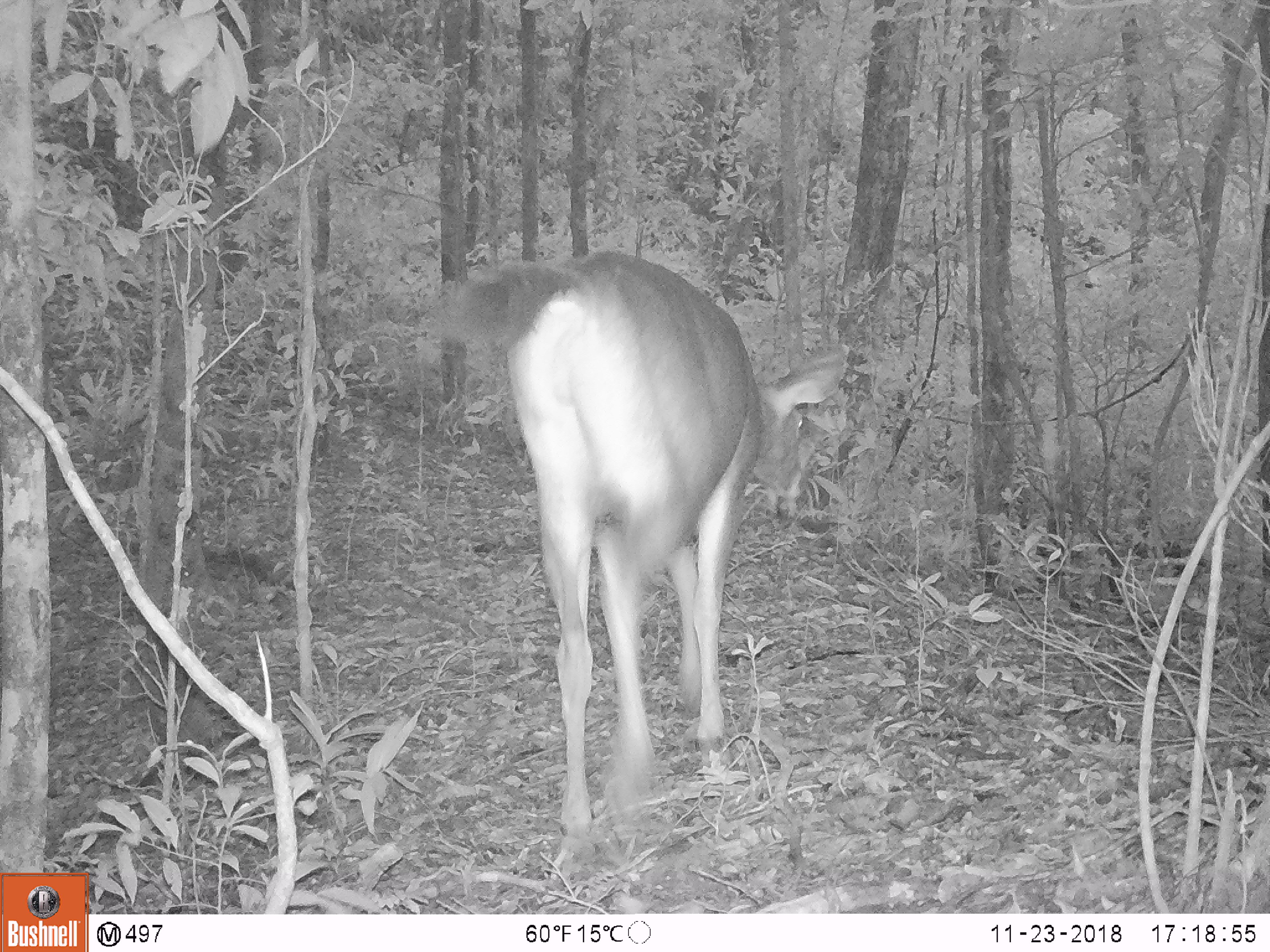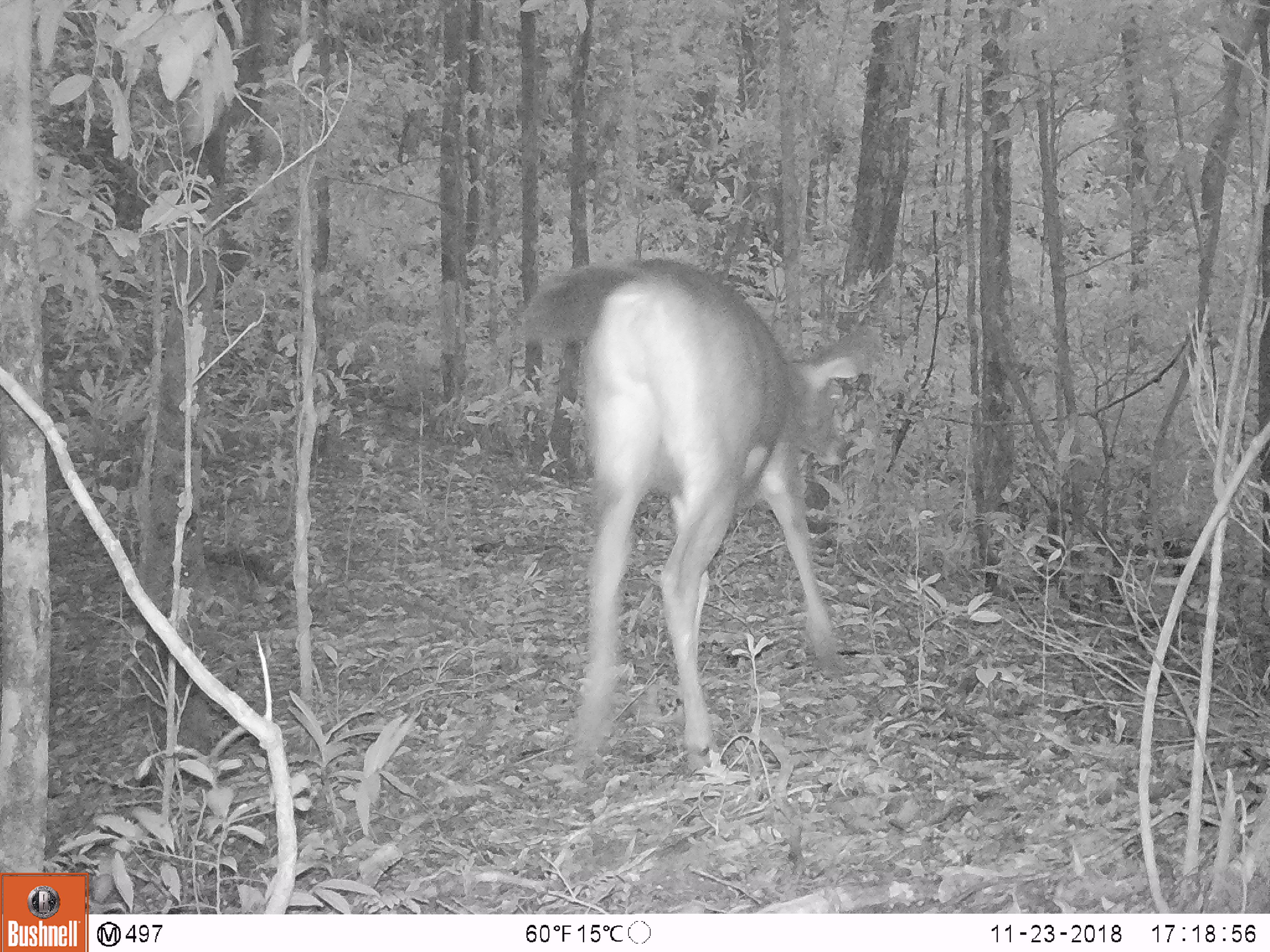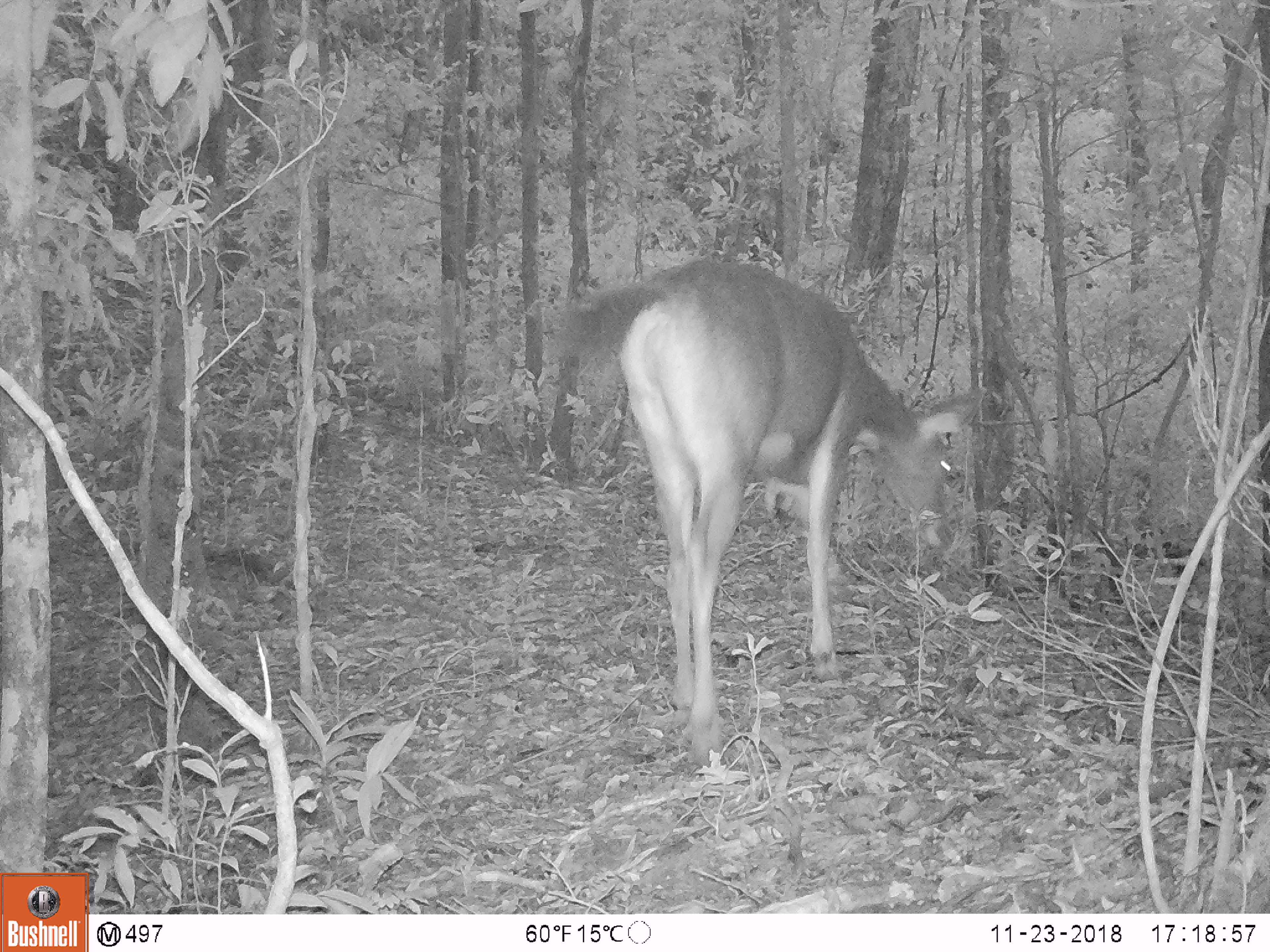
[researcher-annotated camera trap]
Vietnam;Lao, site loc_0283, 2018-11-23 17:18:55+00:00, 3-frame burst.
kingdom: Animalia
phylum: Chordata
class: Mammalia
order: Artiodactyla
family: Cervidae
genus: Rusa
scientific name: Rusa unicolor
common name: sambar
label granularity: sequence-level